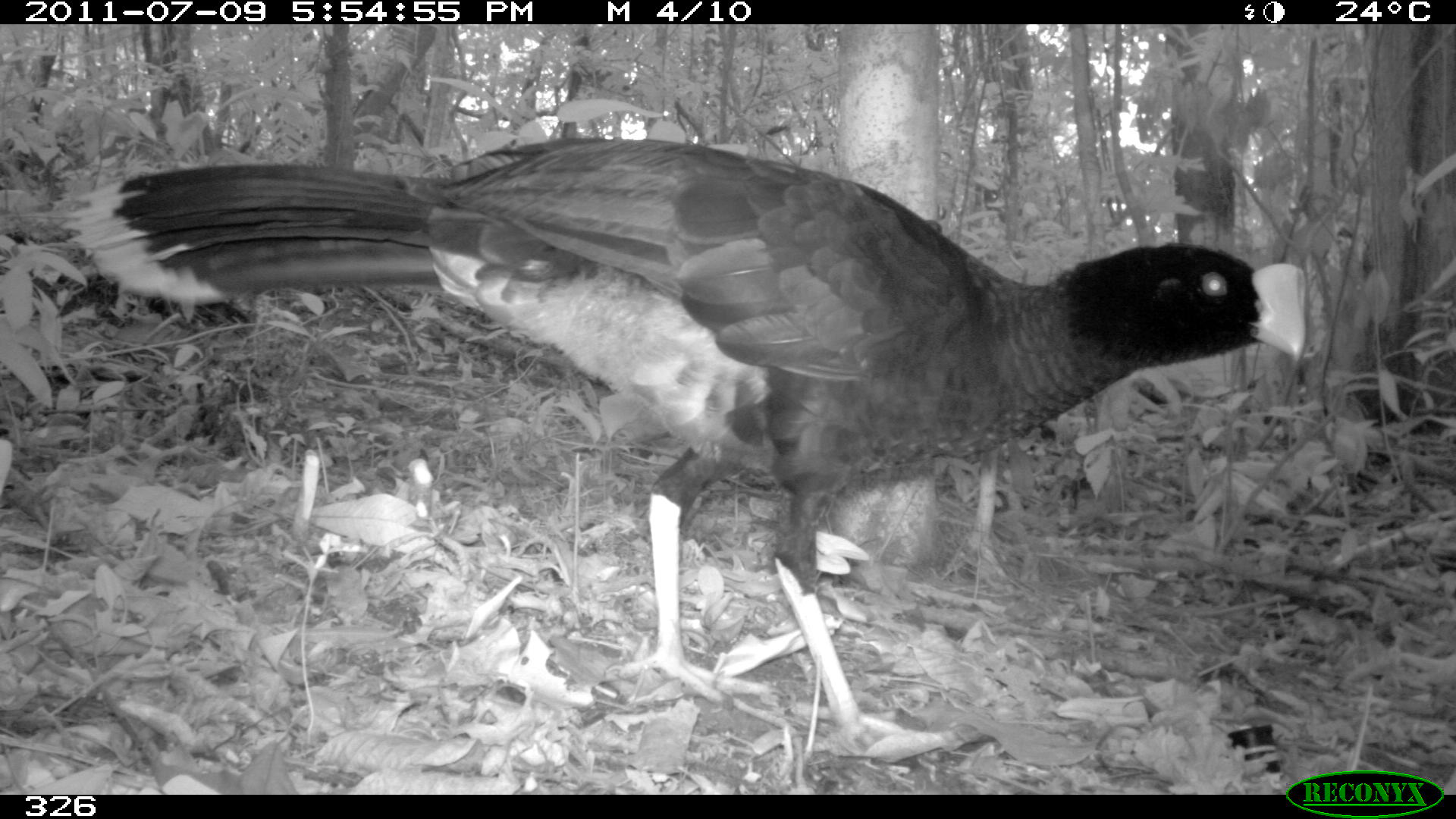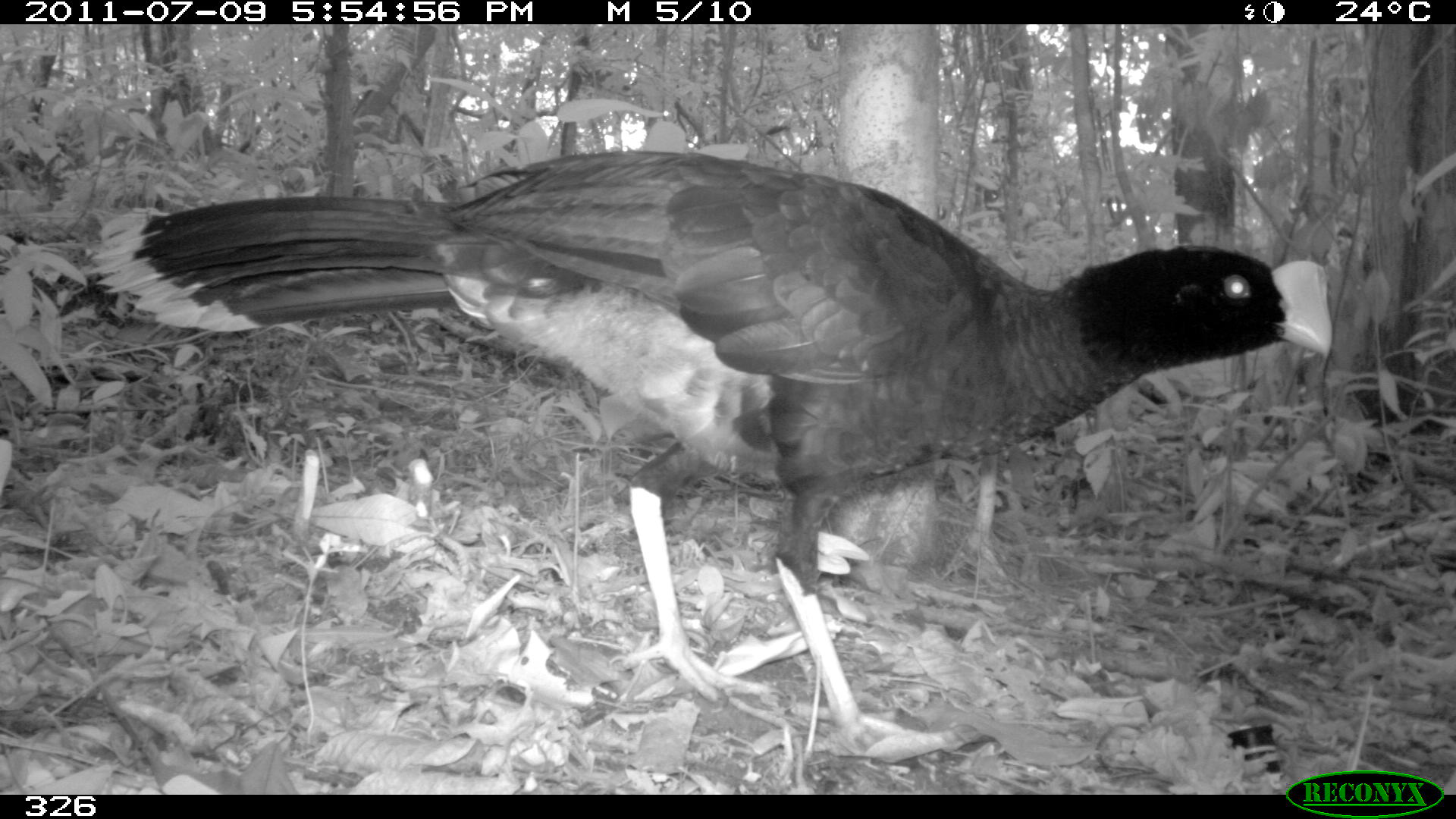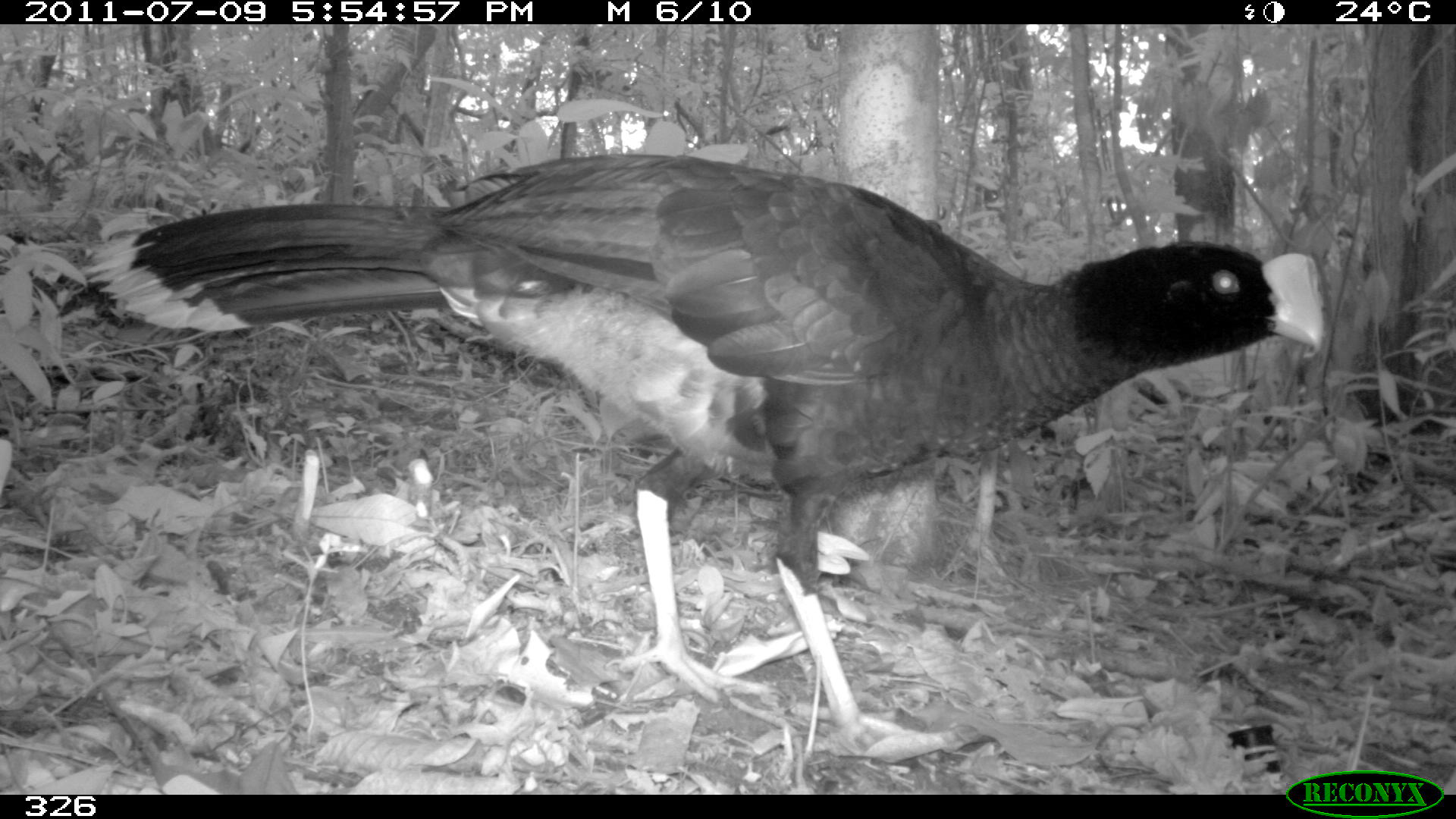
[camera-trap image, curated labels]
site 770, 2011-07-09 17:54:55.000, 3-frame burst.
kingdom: Animalia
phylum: Chordata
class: Aves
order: Galliformes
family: Cracidae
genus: Mitu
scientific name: Mitu tuberosum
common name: razor-billed curassow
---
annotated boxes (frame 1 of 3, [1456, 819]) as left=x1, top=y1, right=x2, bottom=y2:
mitu tuberosum: left=61, top=134, right=1309, bottom=765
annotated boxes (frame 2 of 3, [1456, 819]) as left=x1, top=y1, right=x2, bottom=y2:
mitu tuberosum: left=86, top=145, right=1336, bottom=761